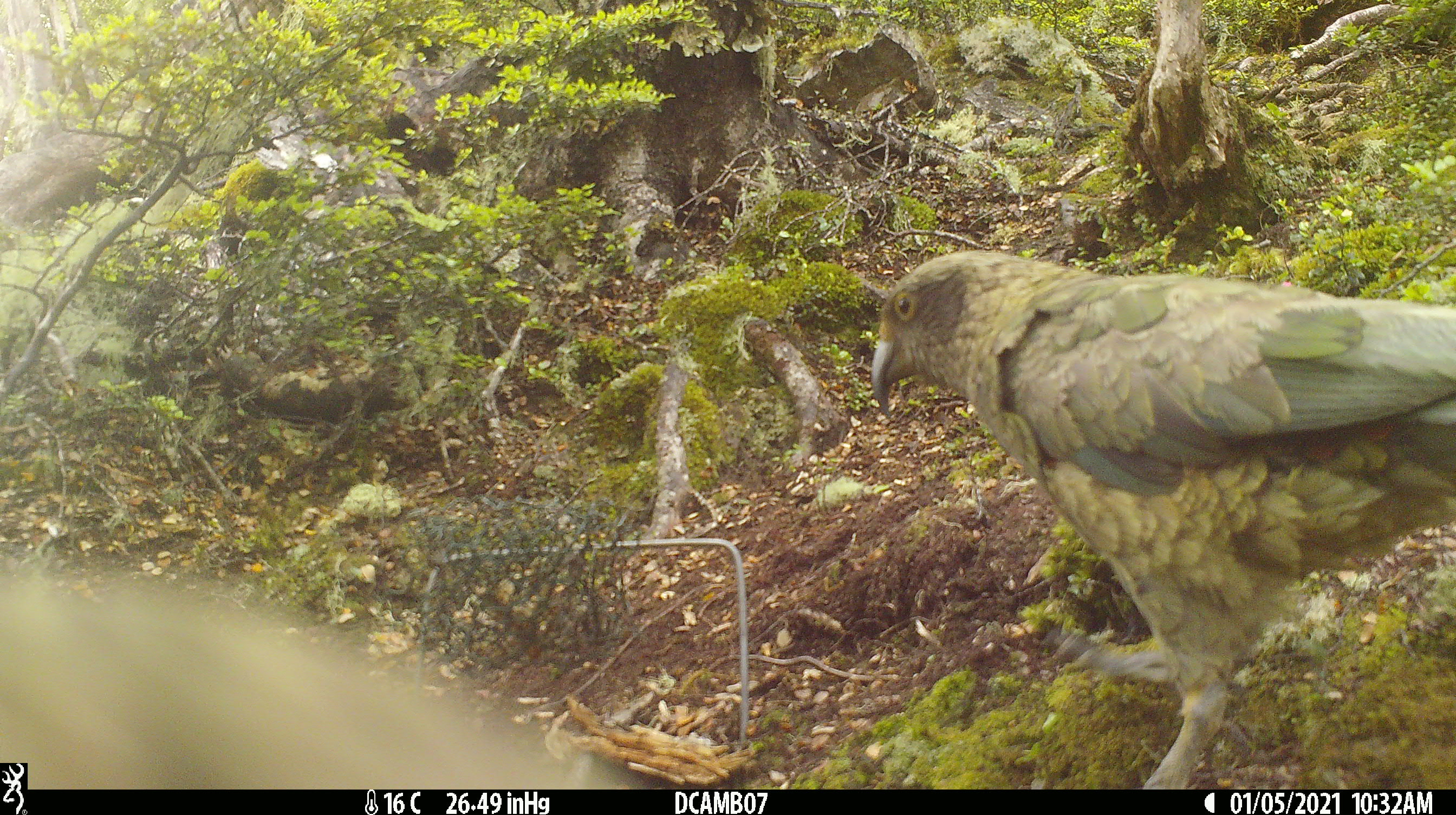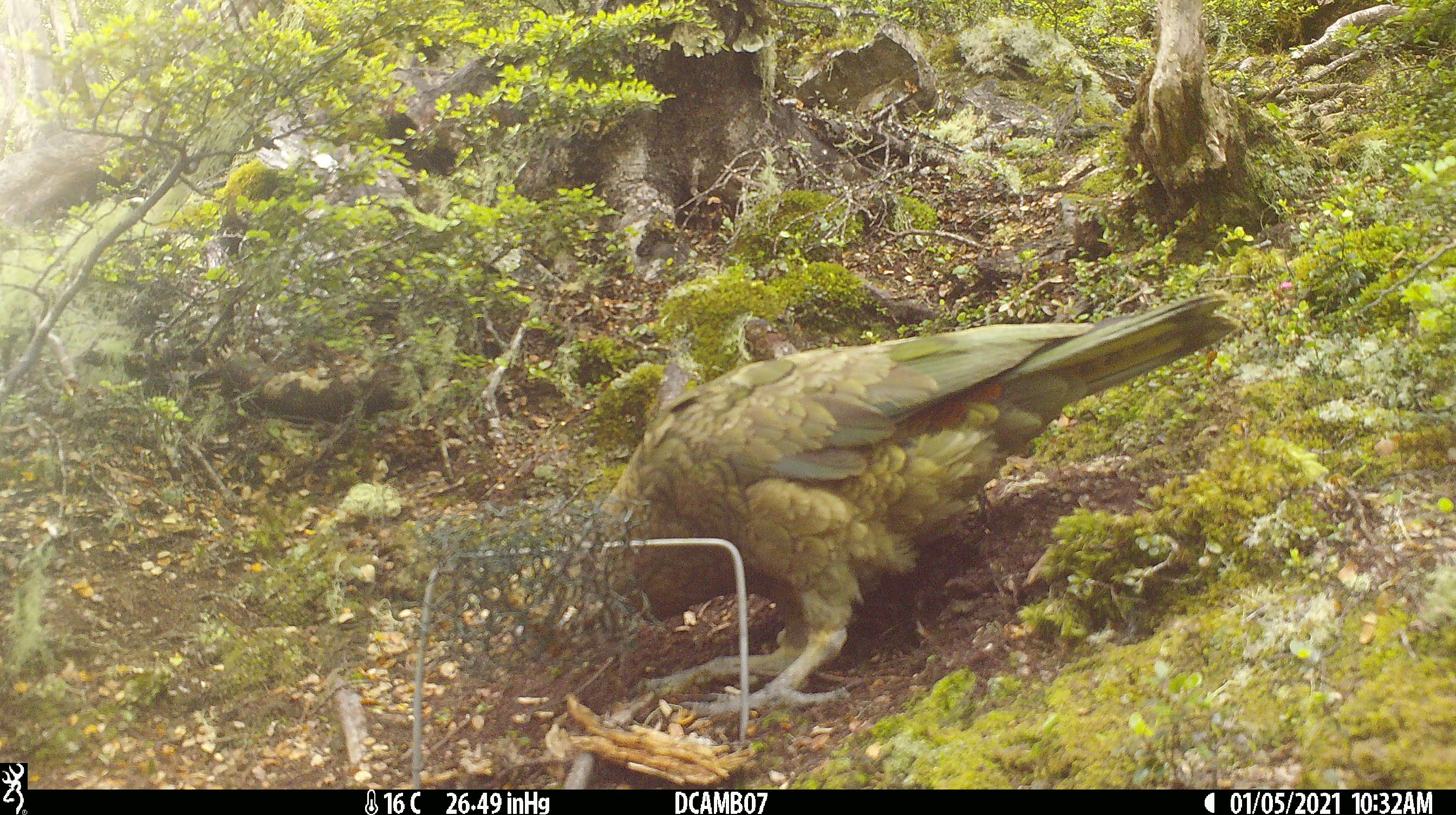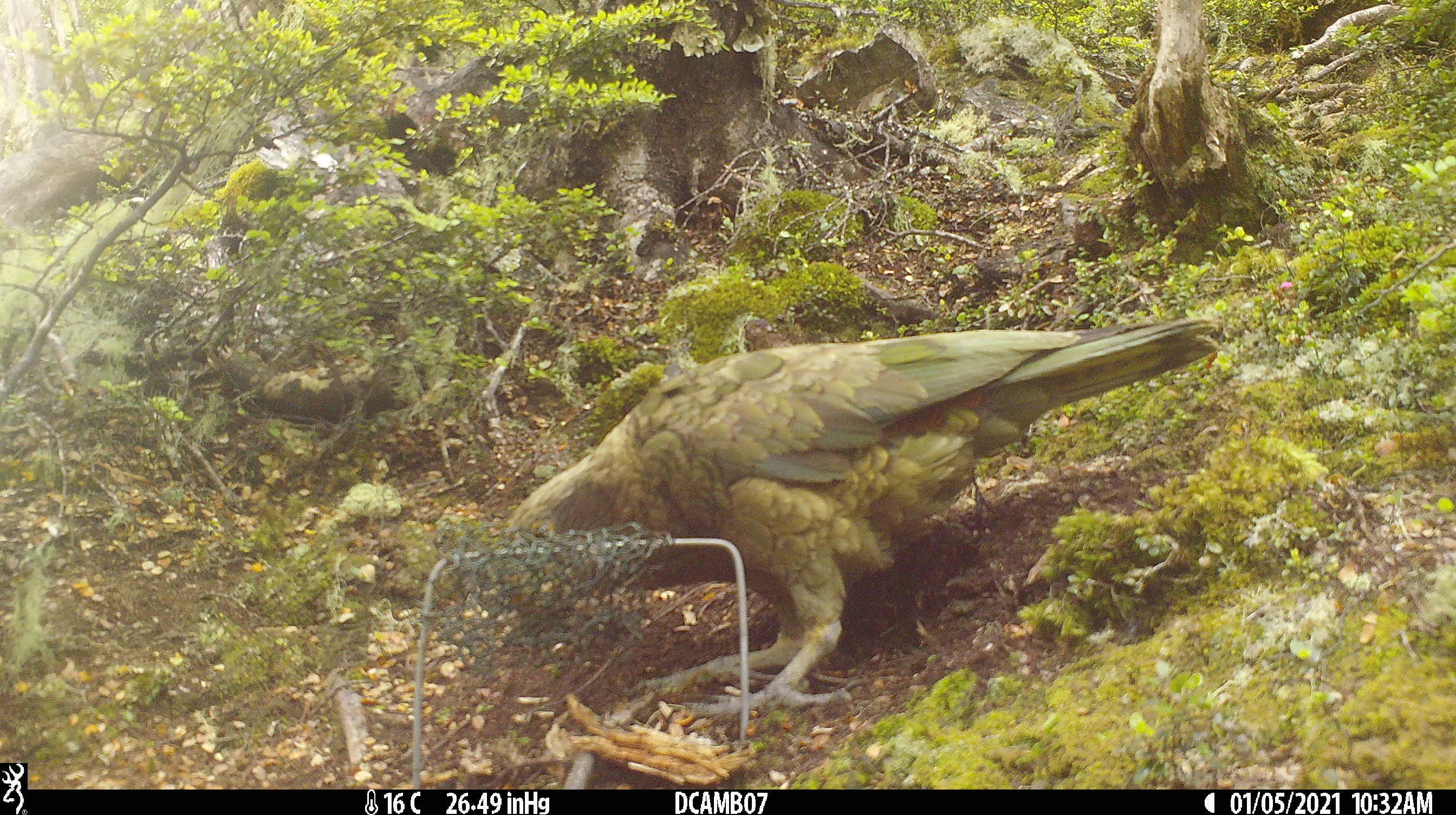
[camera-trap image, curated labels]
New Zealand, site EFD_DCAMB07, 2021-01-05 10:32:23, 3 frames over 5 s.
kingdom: Animalia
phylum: Chordata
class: Aves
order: Psittaciformes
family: Strigopidae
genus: Nestor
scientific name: Nestor notabilis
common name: kea